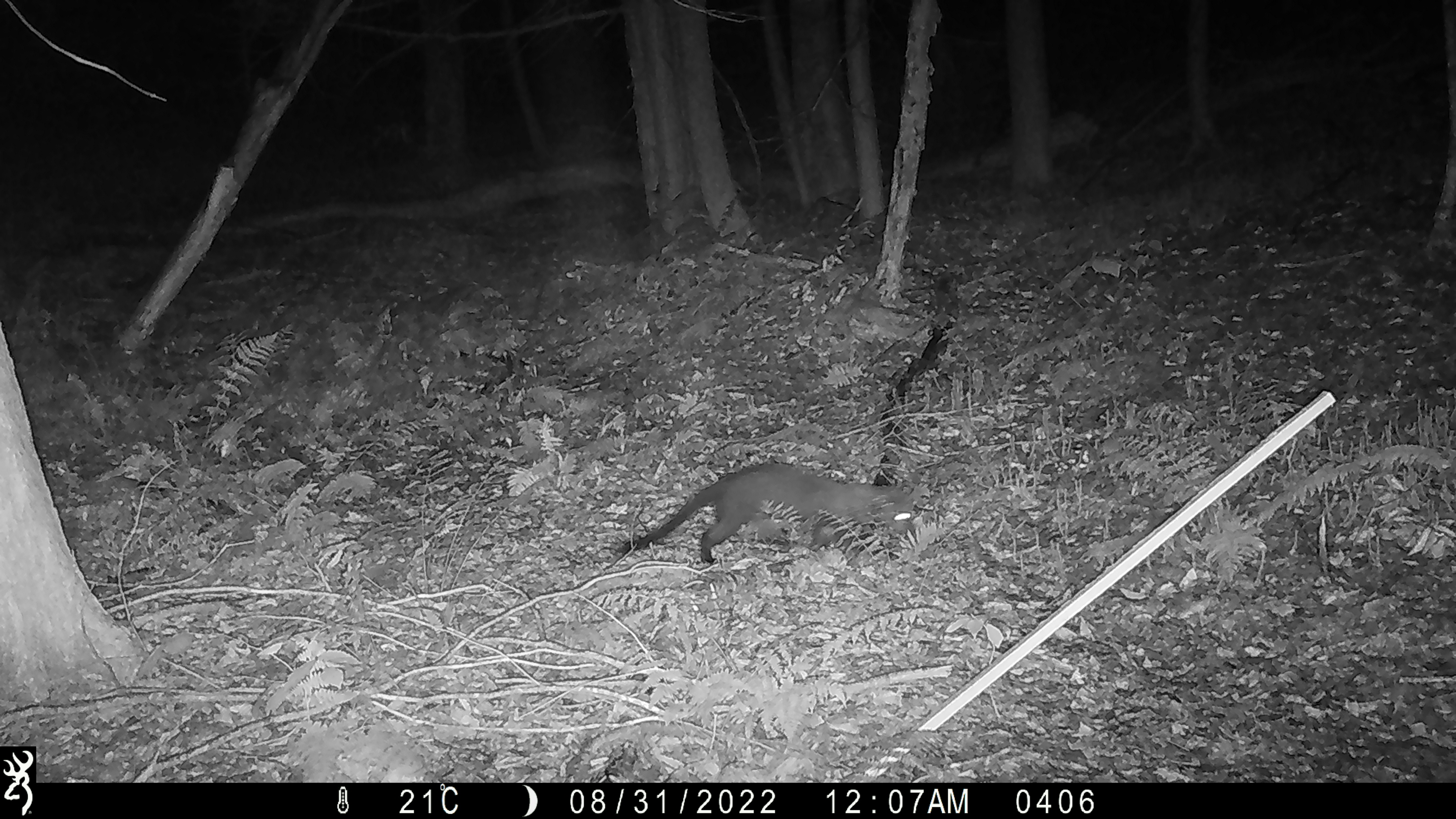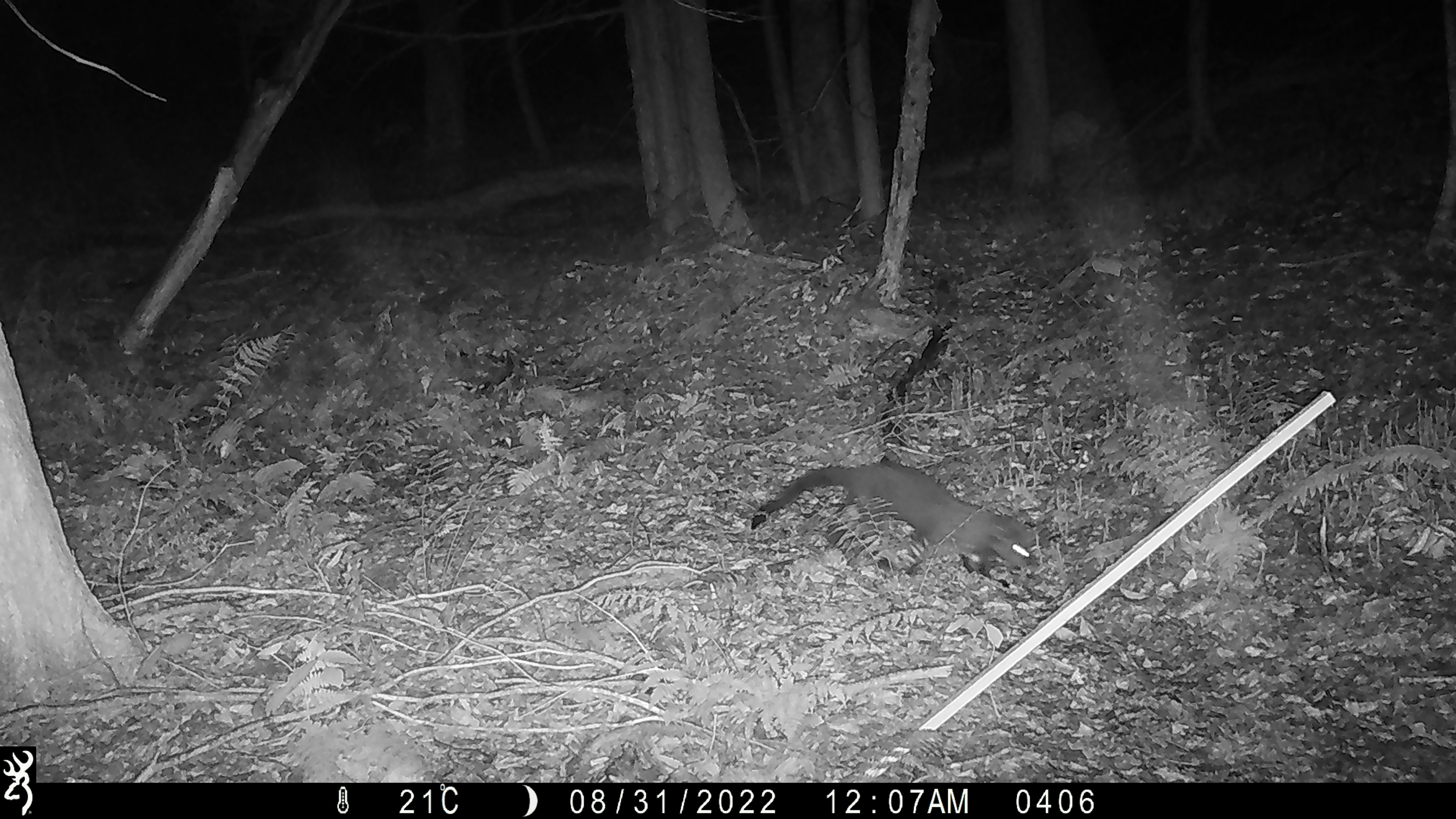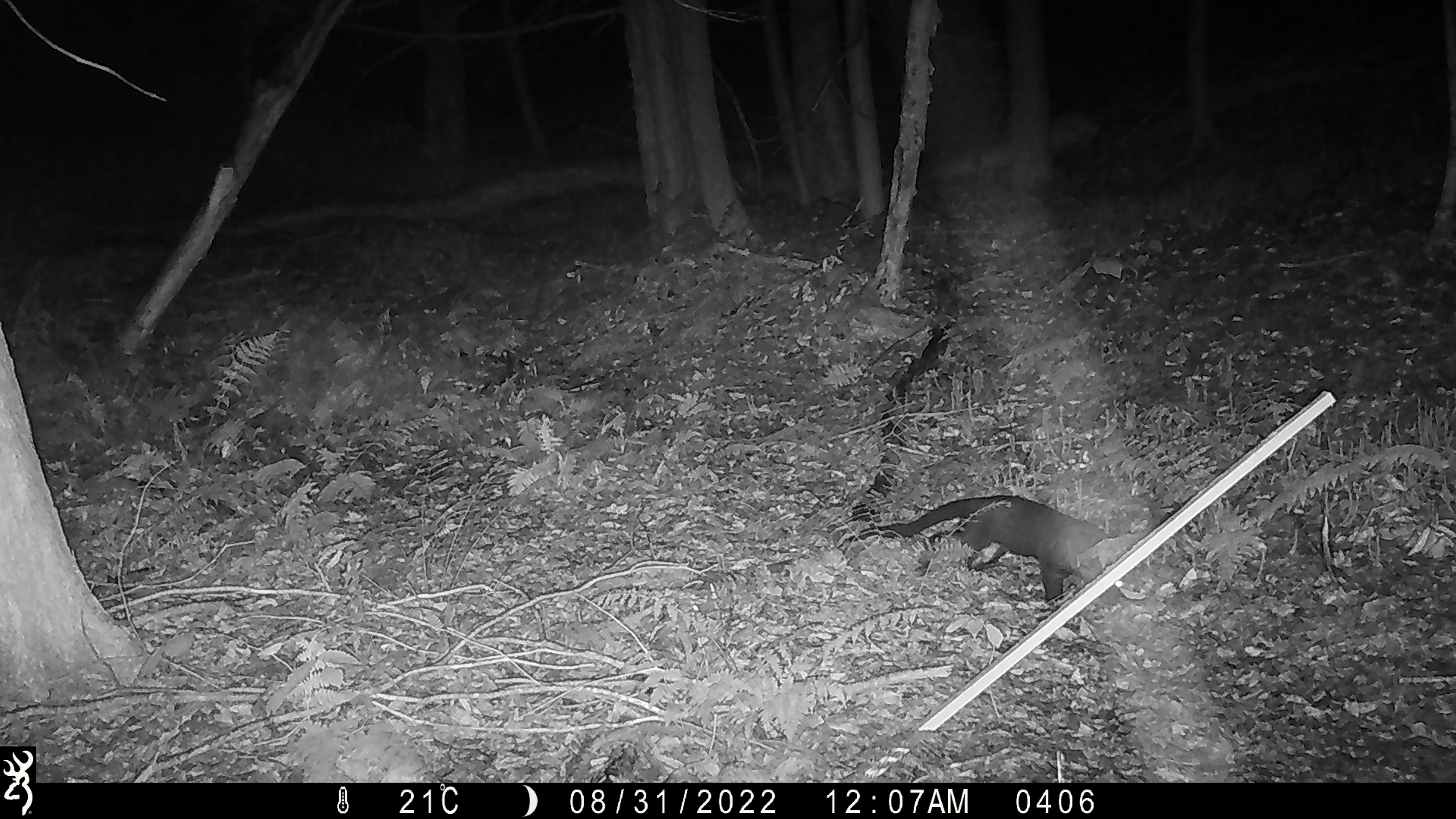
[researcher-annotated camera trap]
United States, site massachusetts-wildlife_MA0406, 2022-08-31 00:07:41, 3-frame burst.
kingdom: Animalia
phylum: Chordata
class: Mammalia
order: Carnivora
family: Mustelidae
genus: Pekania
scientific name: Pekania pennanti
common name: fisher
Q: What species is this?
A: Fisher (Pekania pennanti).